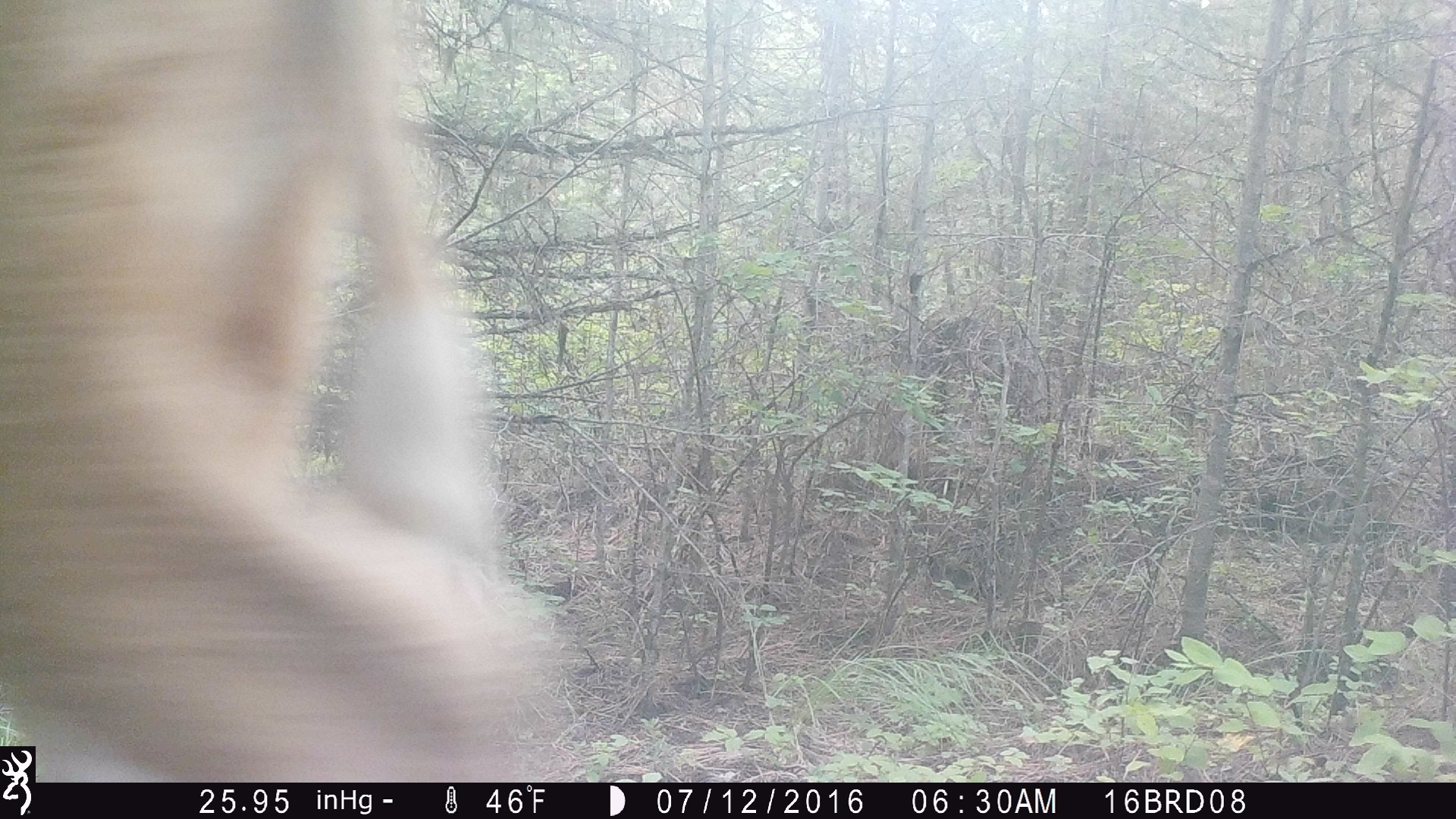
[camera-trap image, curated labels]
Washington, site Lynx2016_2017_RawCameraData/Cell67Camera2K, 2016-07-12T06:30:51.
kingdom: Animalia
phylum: Chordata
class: Mammalia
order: Artiodactyla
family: Bovidae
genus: Bos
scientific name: Bos taurus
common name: domestic cattle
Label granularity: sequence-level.